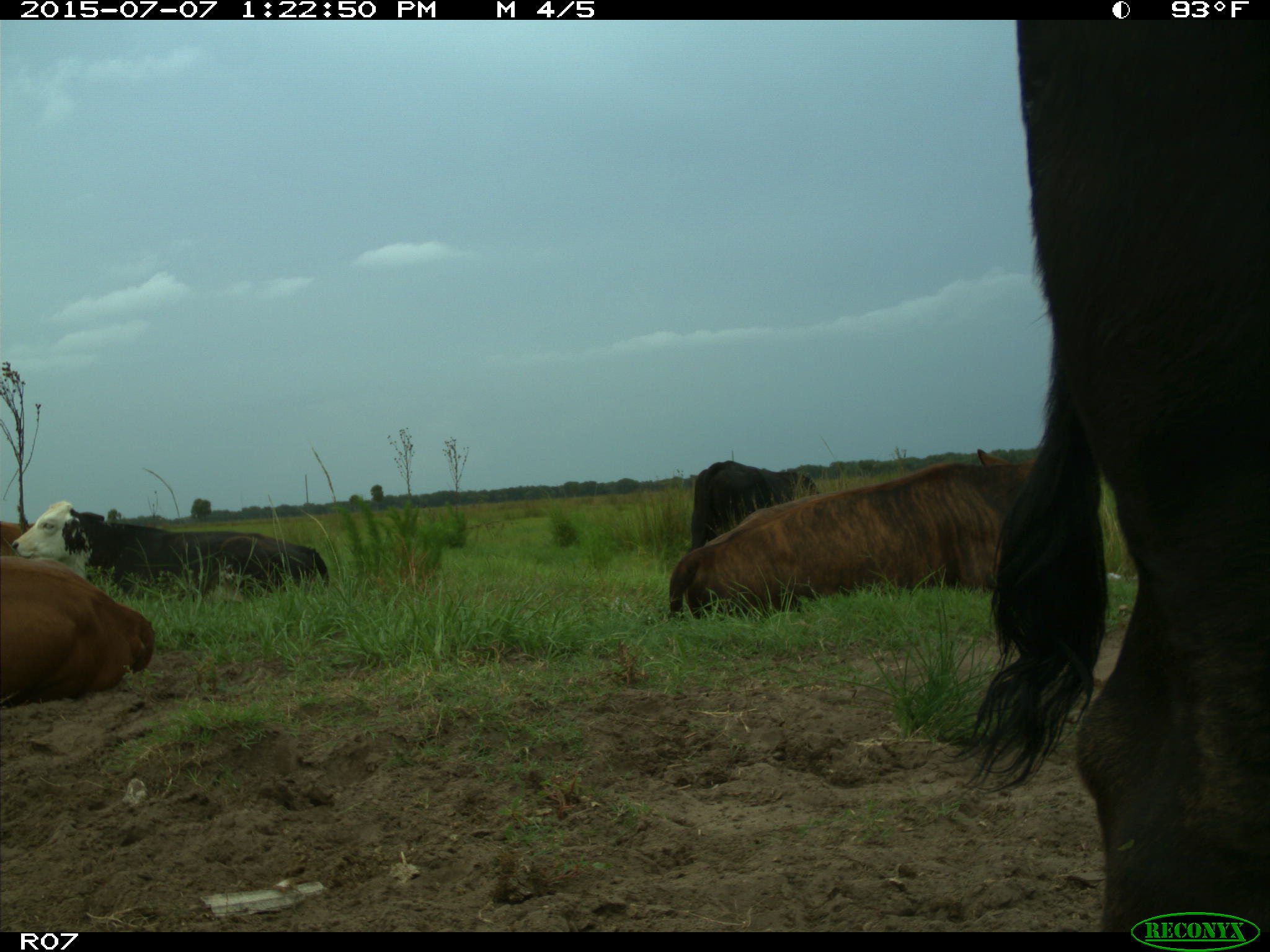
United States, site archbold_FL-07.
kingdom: Animalia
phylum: Chordata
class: Mammalia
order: Artiodactyla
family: Bovidae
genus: Bos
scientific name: Bos taurus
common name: domestic cow